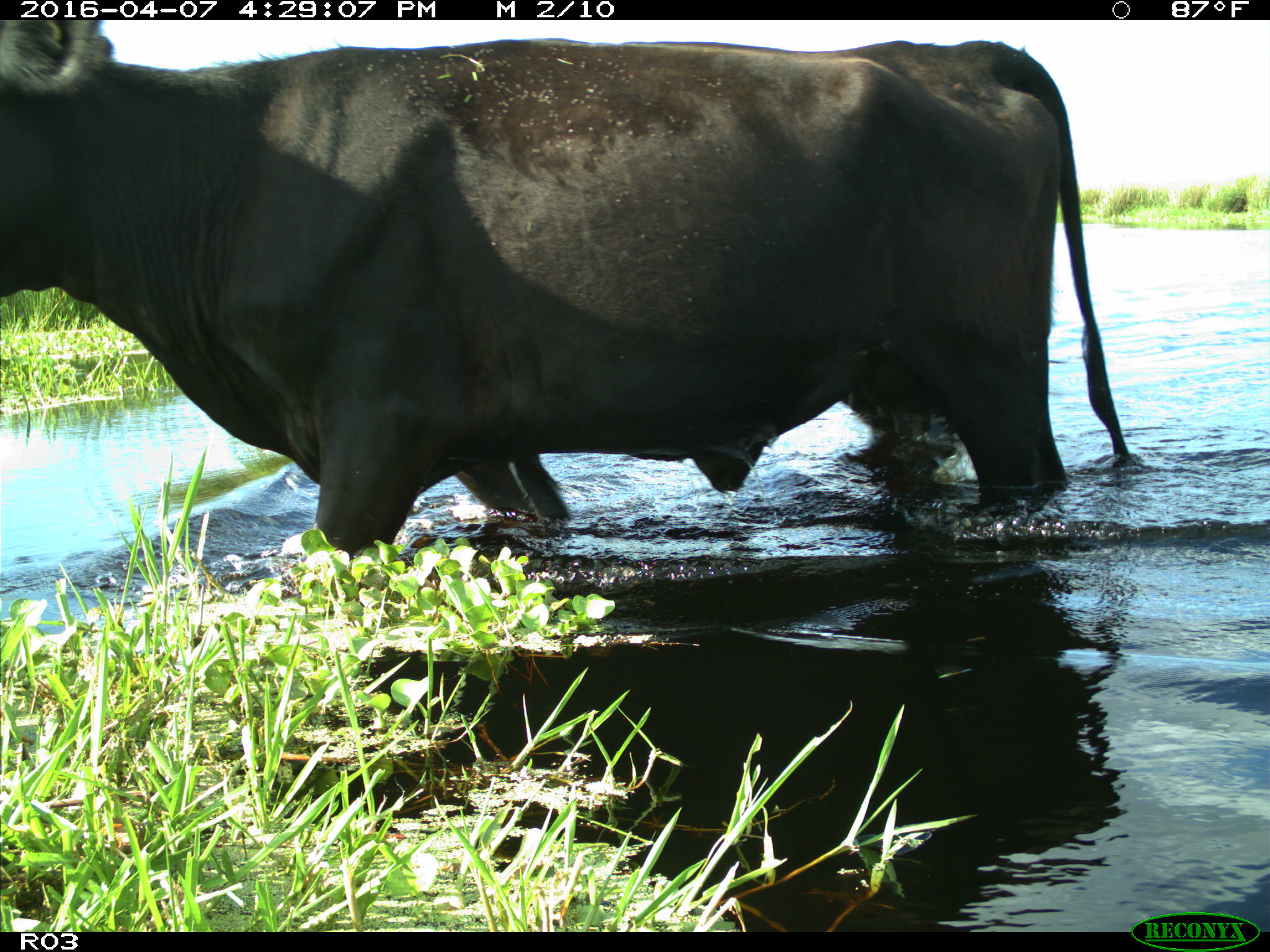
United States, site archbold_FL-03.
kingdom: Animalia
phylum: Chordata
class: Mammalia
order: Artiodactyla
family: Bovidae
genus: Bos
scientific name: Bos taurus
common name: domestic cow